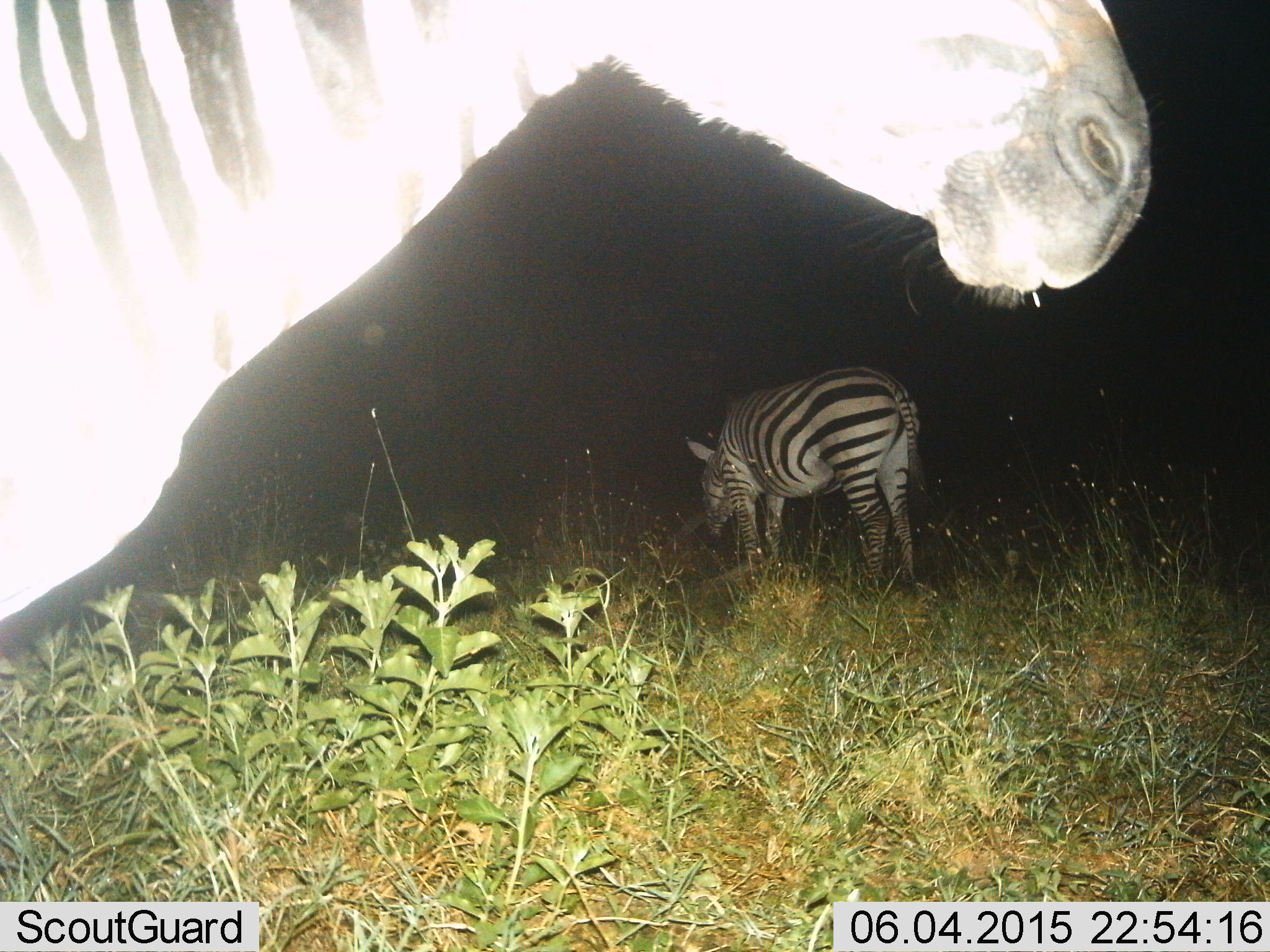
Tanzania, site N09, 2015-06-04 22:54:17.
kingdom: Animalia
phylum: Chordata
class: Mammalia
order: Perissodactyla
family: Equidae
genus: Equus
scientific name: Equus quagga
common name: plains zebra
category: zebra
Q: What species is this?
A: Zebra (plains zebra) (Equus quagga).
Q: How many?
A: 2.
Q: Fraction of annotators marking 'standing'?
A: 90%.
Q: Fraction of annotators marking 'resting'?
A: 0%.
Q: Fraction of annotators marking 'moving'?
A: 0%.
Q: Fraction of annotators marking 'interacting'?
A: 0%.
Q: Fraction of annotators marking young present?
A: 0%.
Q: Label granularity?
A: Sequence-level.